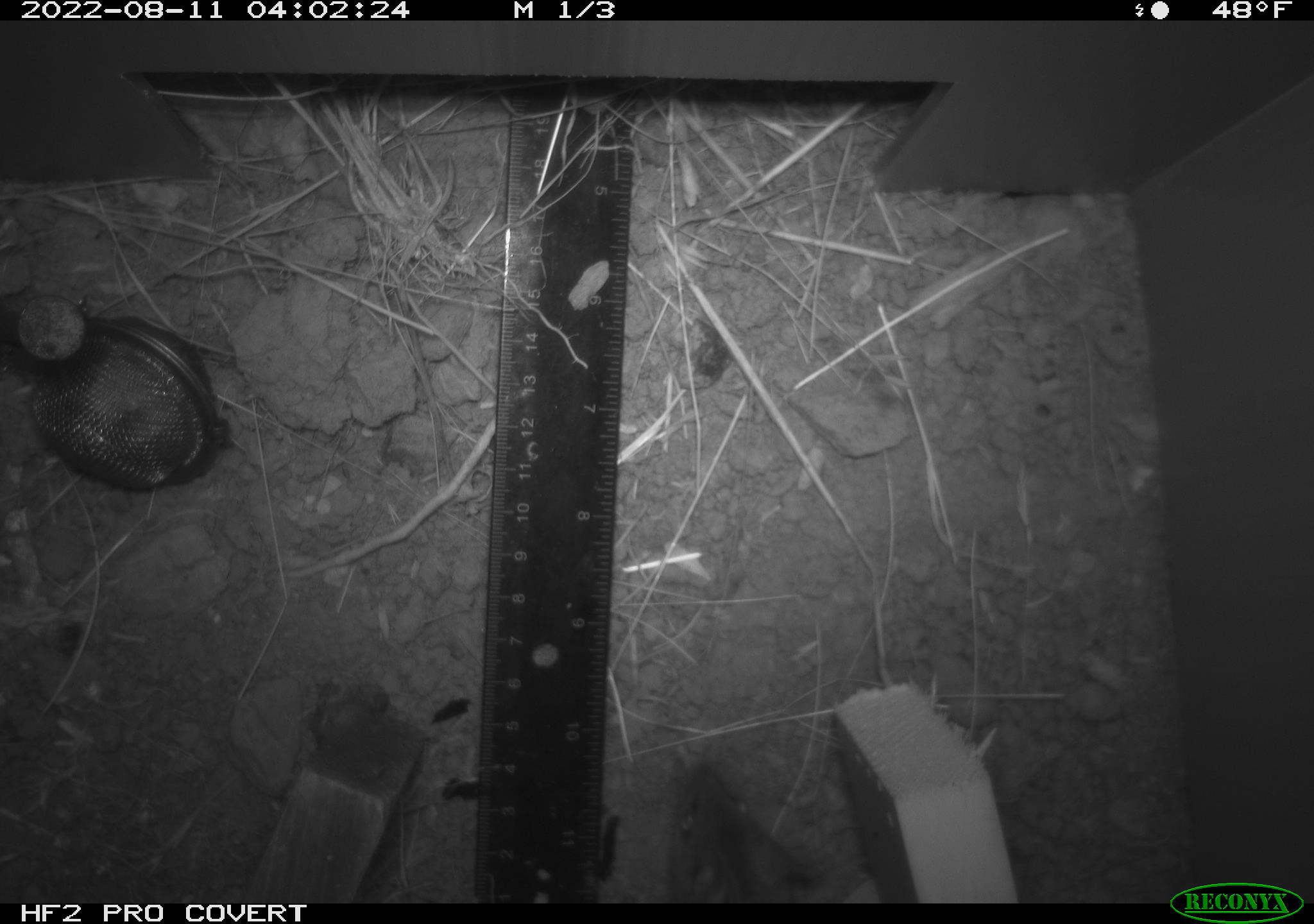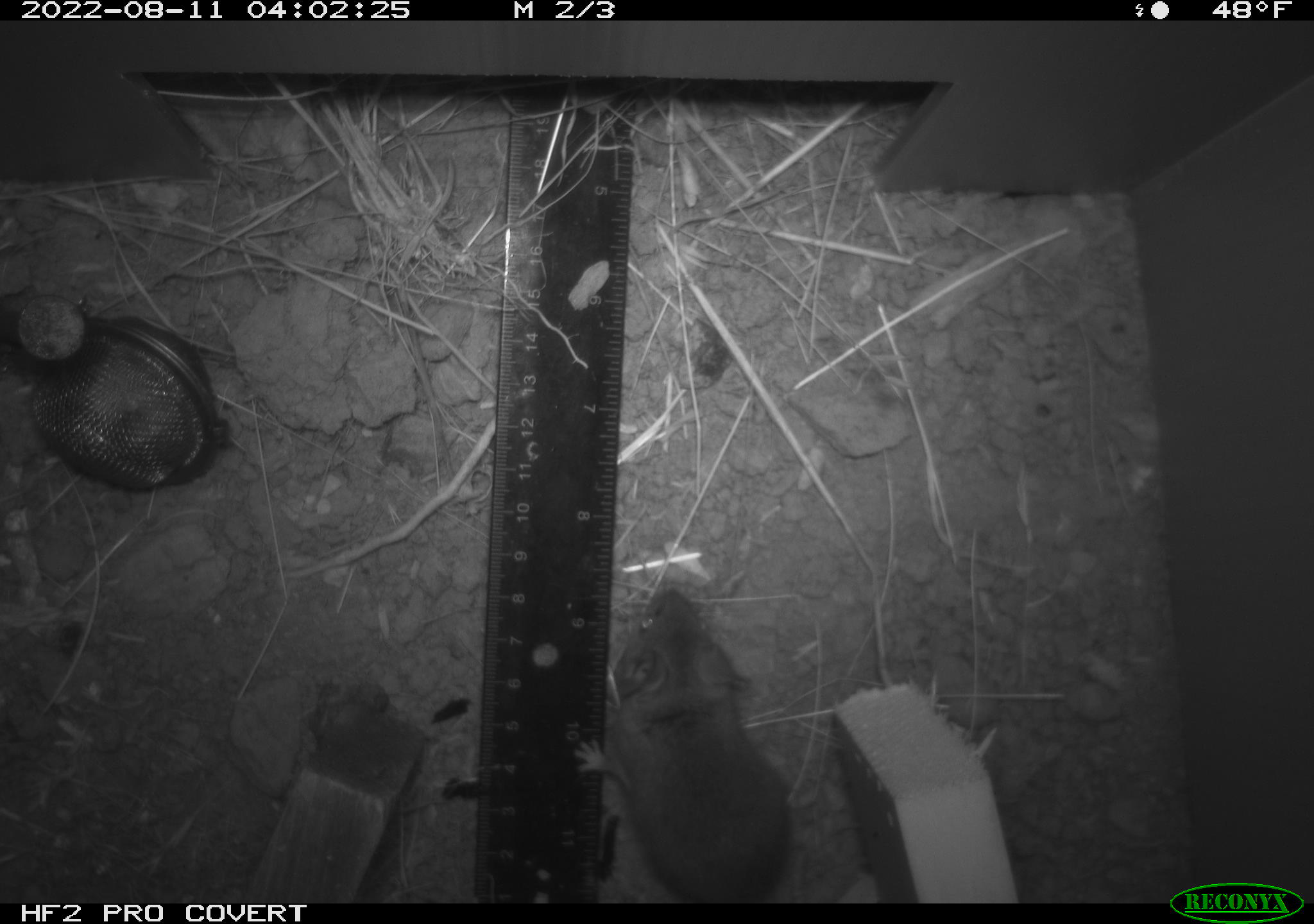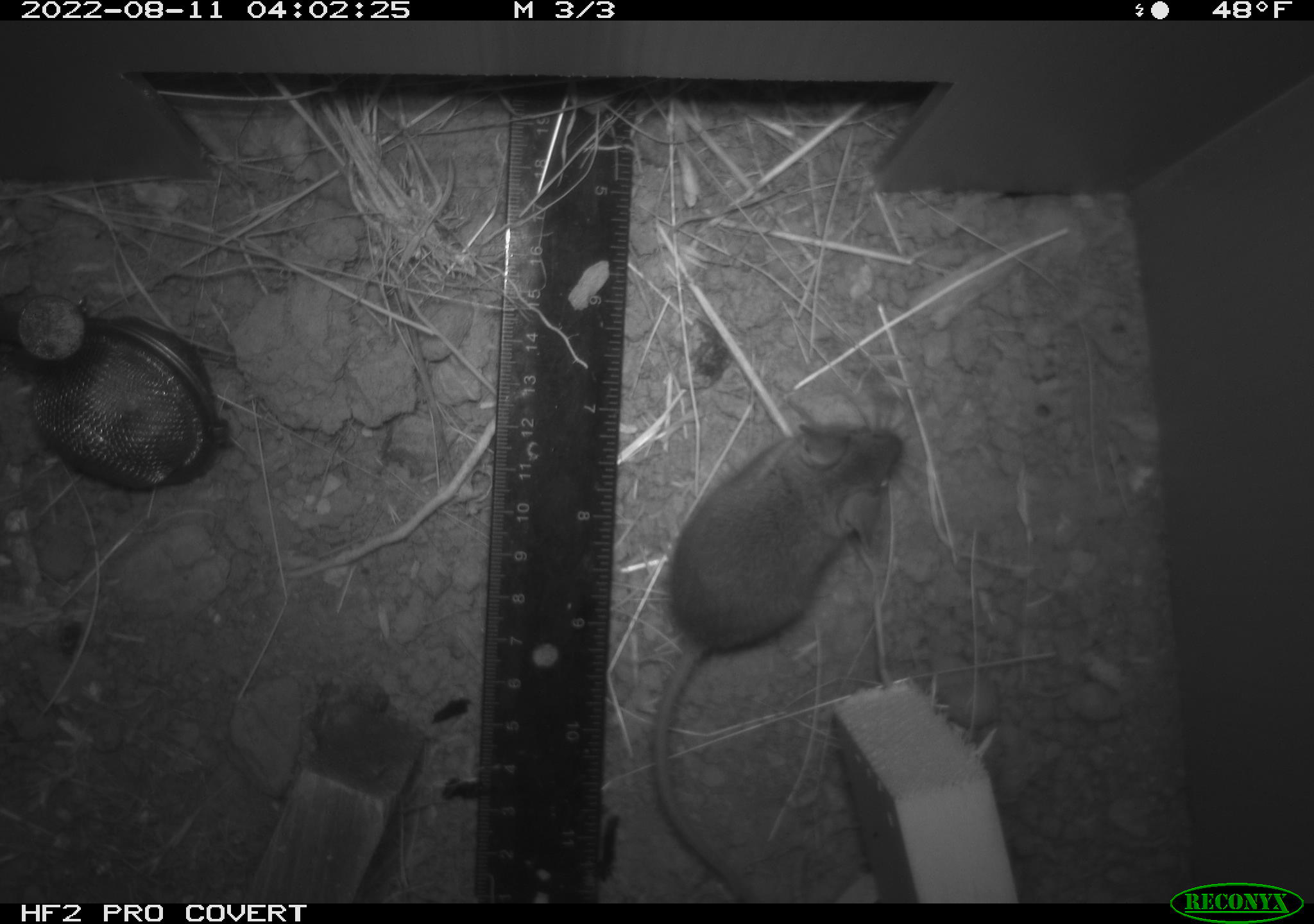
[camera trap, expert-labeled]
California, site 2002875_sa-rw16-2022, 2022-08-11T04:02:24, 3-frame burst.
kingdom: Animalia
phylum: Chordata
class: Mammalia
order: Rodentia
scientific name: Rodentia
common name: mouse species